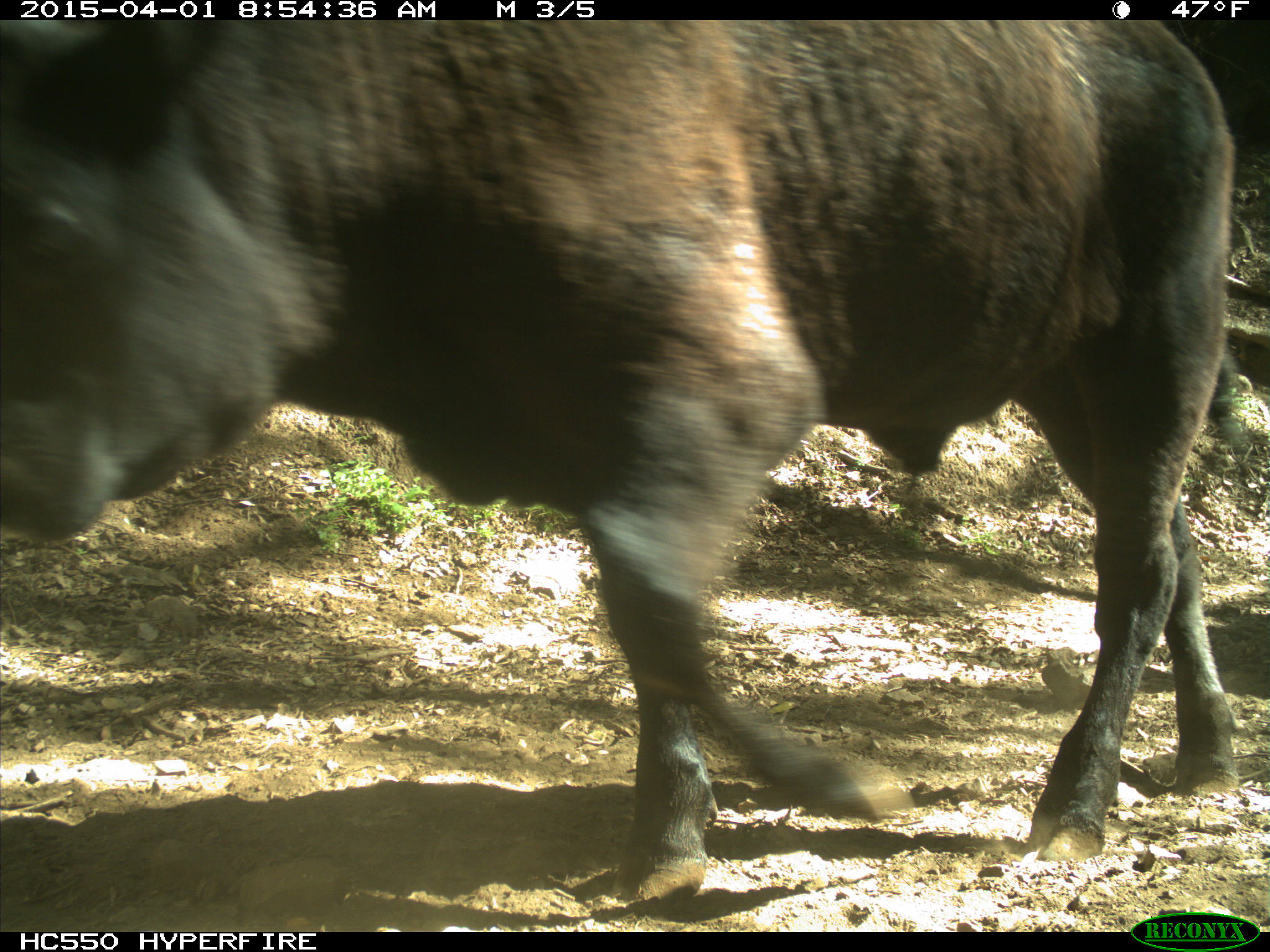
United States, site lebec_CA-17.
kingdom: Animalia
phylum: Chordata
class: Mammalia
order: Artiodactyla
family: Bovidae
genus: Bos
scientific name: Bos taurus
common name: domestic cow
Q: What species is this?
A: Bos taurus (domestic cow).